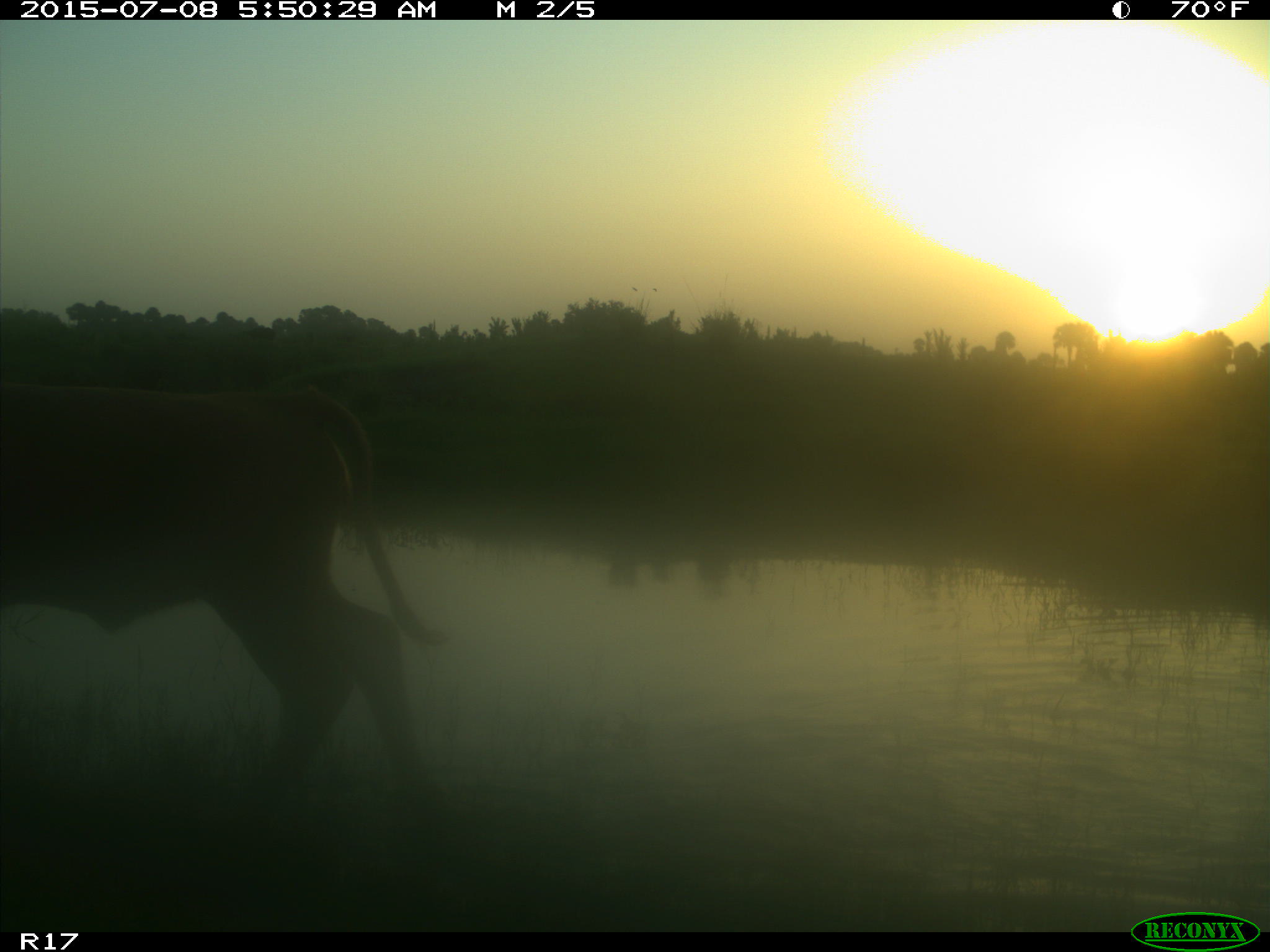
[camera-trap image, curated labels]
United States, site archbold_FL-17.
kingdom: Animalia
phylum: Chordata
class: Mammalia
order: Artiodactyla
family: Bovidae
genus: Bos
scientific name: Bos taurus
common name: domestic cow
Bos taurus (domestic cow).